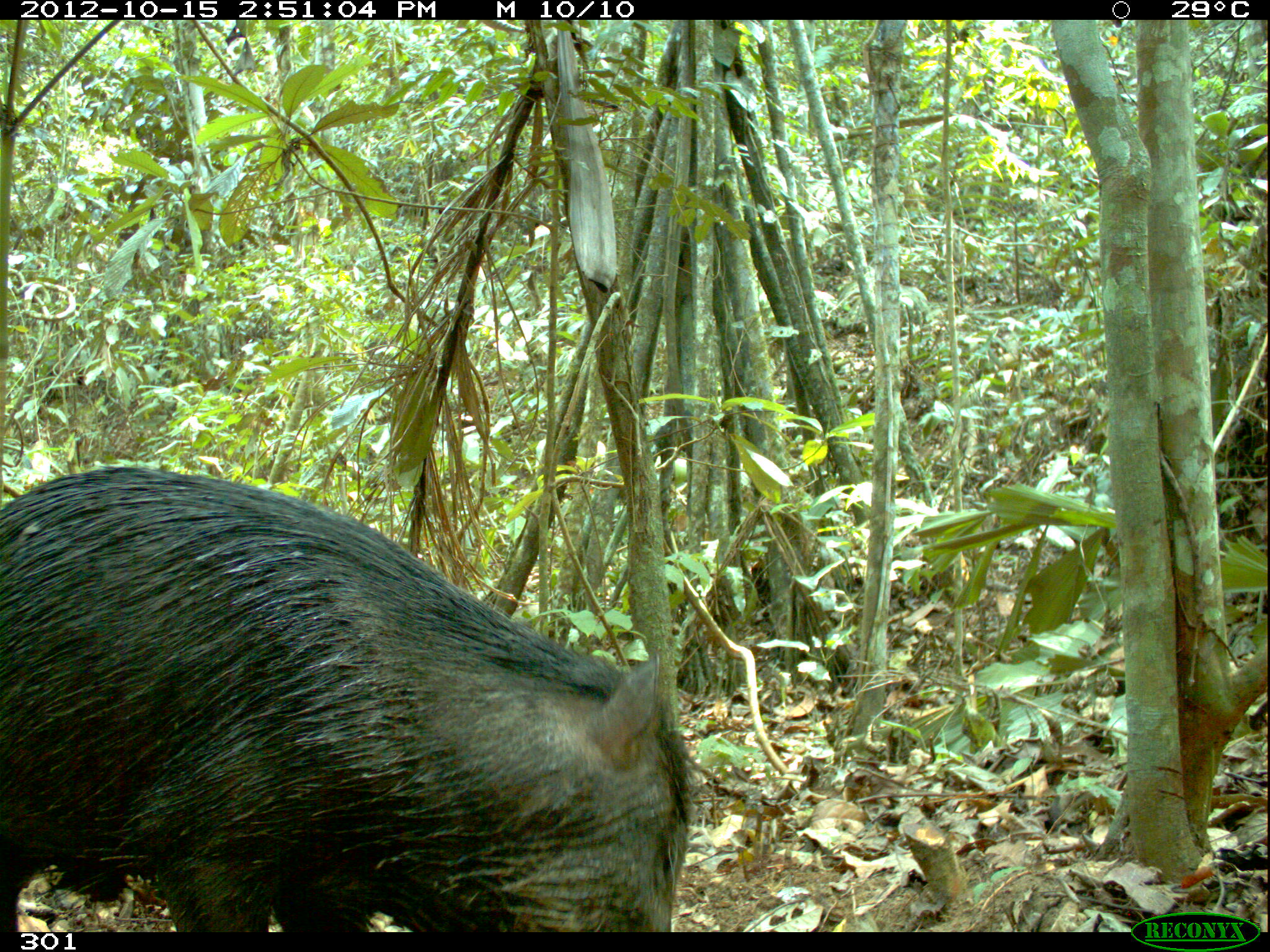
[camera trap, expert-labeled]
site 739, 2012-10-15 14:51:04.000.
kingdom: Animalia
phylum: Chordata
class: Mammalia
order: Artiodactyla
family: Tayassuidae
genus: Tayassu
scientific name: Tayassu pecari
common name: white-lipped peccary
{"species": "Tayassu pecari (white-lipped peccary)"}